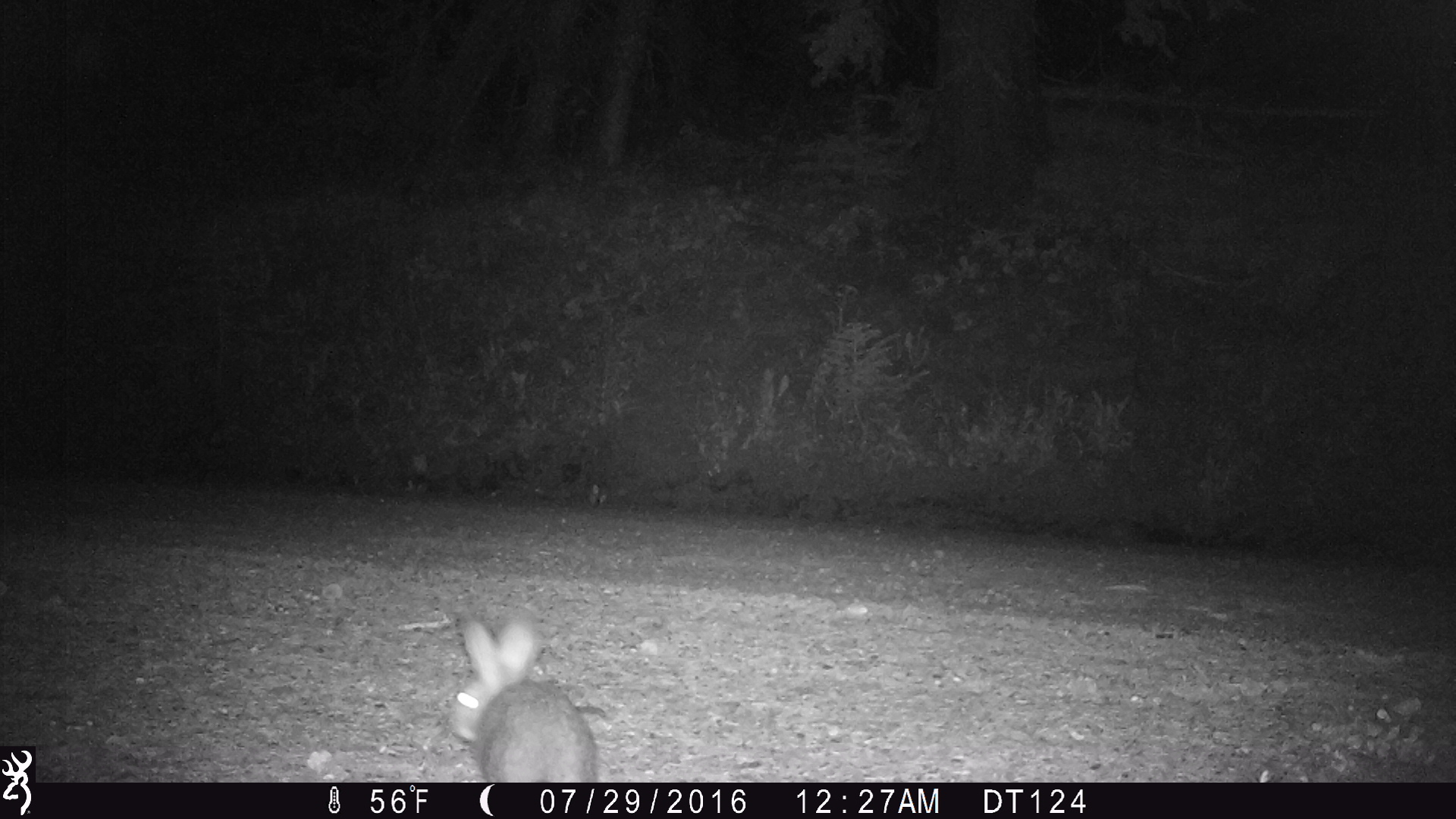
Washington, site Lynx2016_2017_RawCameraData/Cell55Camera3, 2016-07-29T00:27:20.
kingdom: Animalia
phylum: Chordata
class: Mammalia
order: Lagomorpha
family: Leporidae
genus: Lepus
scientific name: Lepus americanus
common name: snowshoe hare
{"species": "Lepus americanus (snowshoe hare)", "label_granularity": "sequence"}